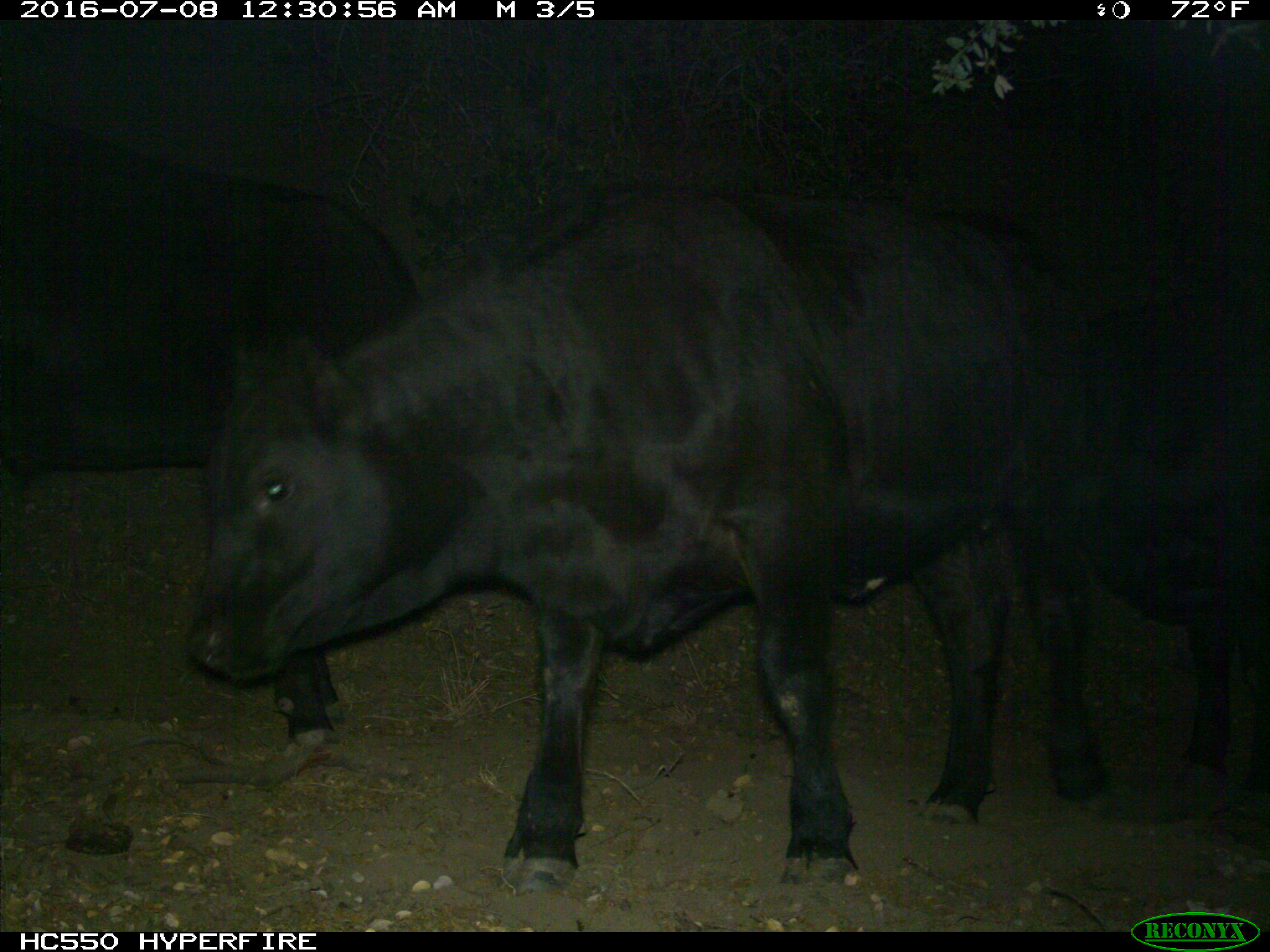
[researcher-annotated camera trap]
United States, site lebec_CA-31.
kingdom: Animalia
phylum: Chordata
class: Mammalia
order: Artiodactyla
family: Bovidae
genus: Bos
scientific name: Bos taurus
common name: domestic cow